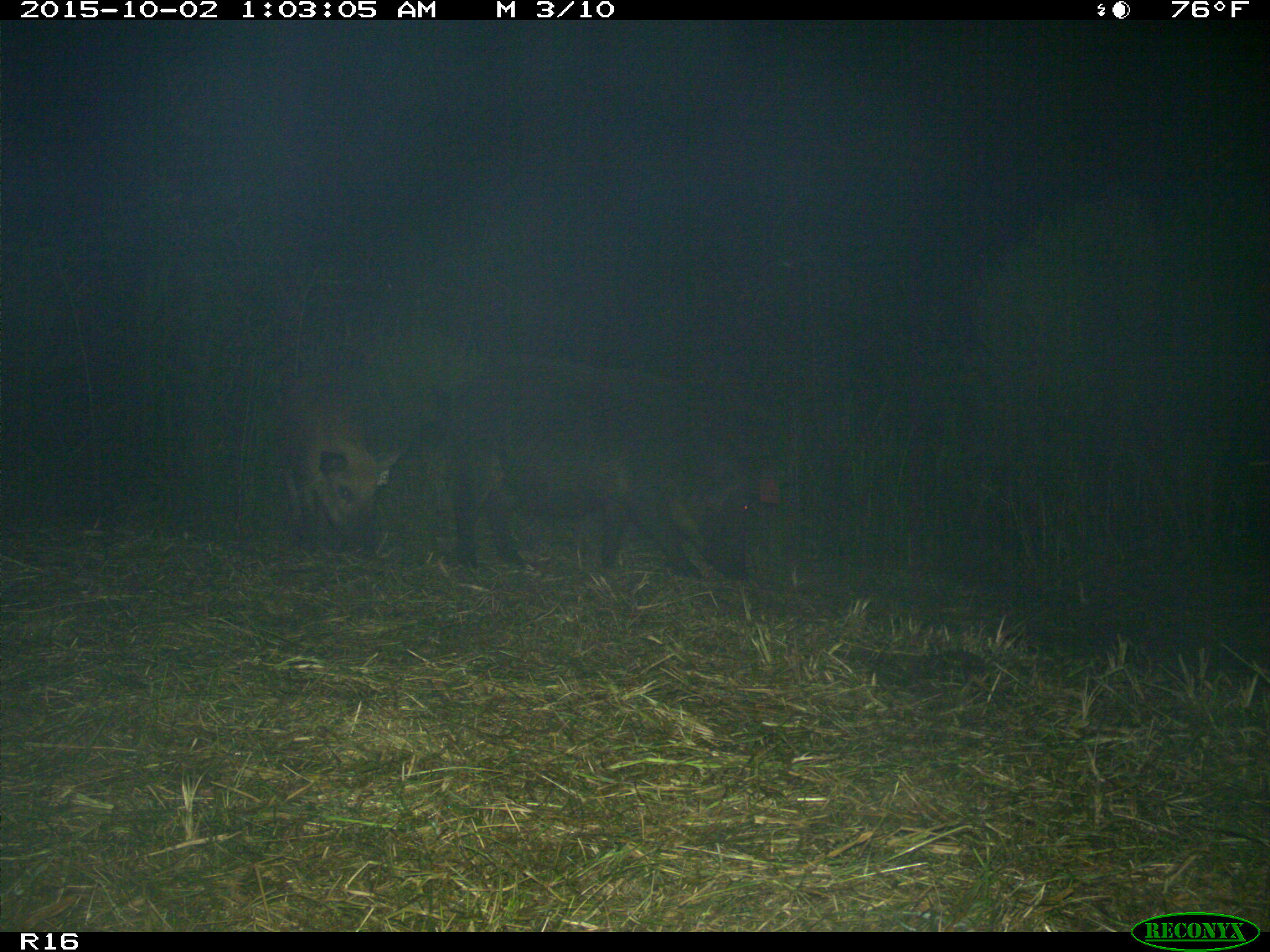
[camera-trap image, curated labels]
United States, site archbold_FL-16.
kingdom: Animalia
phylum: Chordata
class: Mammalia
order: Artiodactyla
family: Suidae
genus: Sus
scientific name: Sus scrofa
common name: wild boar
Sus scrofa (wild boar).